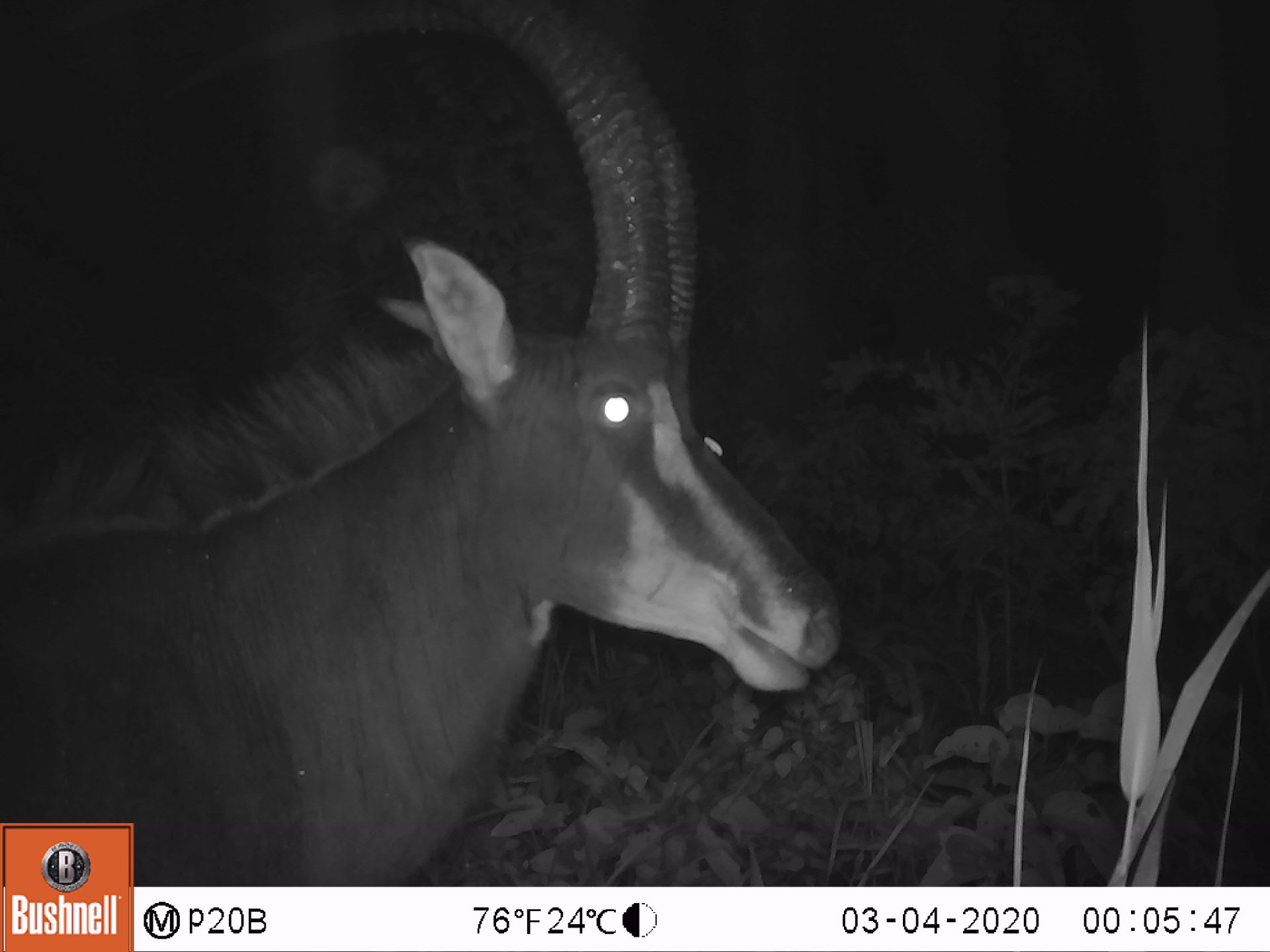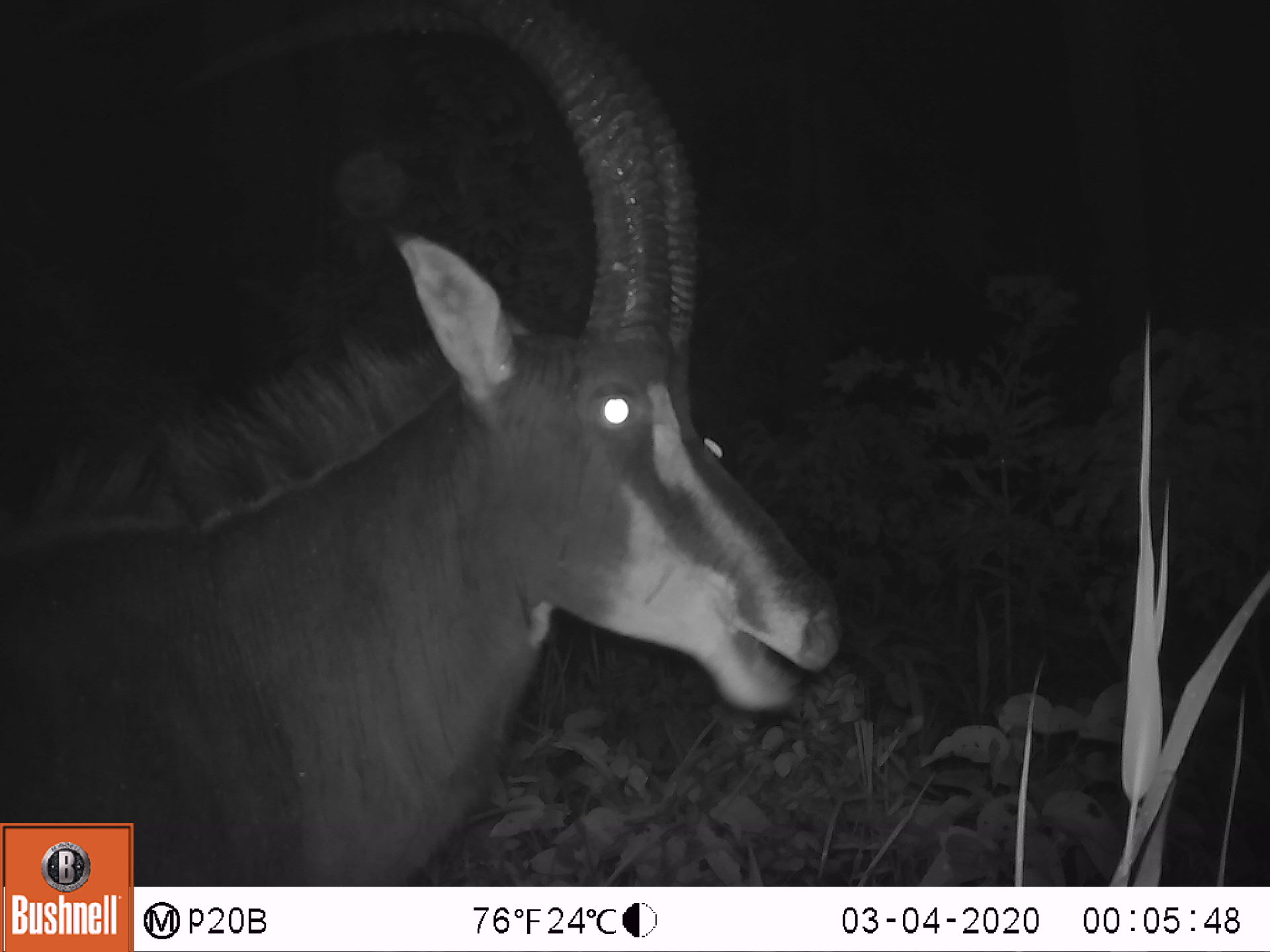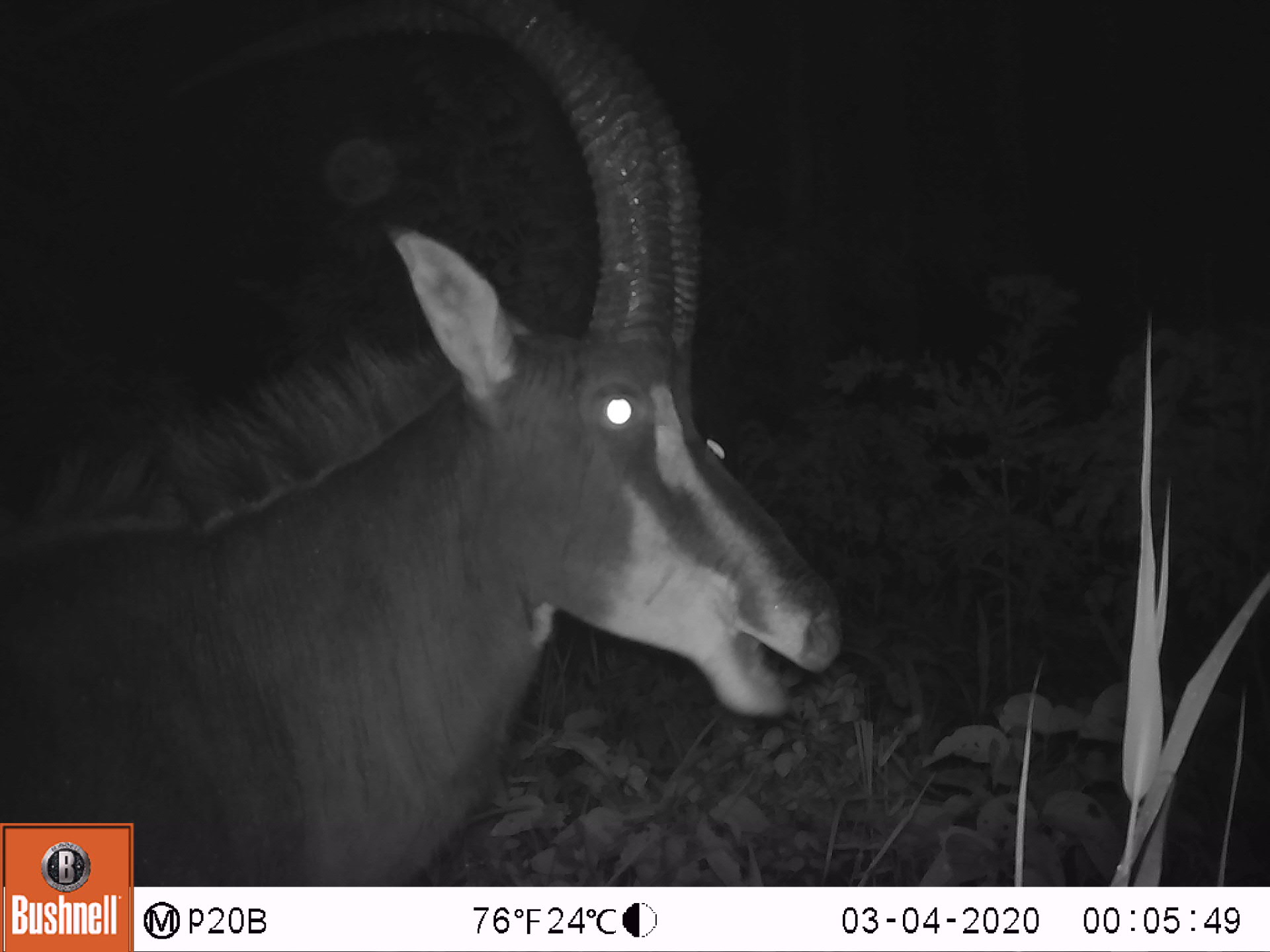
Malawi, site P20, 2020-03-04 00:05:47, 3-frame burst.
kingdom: Animalia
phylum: Chordata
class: Mammalia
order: Artiodactyla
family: Bovidae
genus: Hippotragus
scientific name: Hippotragus niger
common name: sable antelope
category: sable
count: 1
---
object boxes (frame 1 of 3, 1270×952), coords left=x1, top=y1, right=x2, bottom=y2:
sable: left=8, top=15, right=846, bottom=818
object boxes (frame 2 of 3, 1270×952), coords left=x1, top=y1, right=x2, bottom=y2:
sable: left=12, top=0, right=845, bottom=816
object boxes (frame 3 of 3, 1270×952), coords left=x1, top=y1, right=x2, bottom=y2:
sable: left=8, top=8, right=851, bottom=813